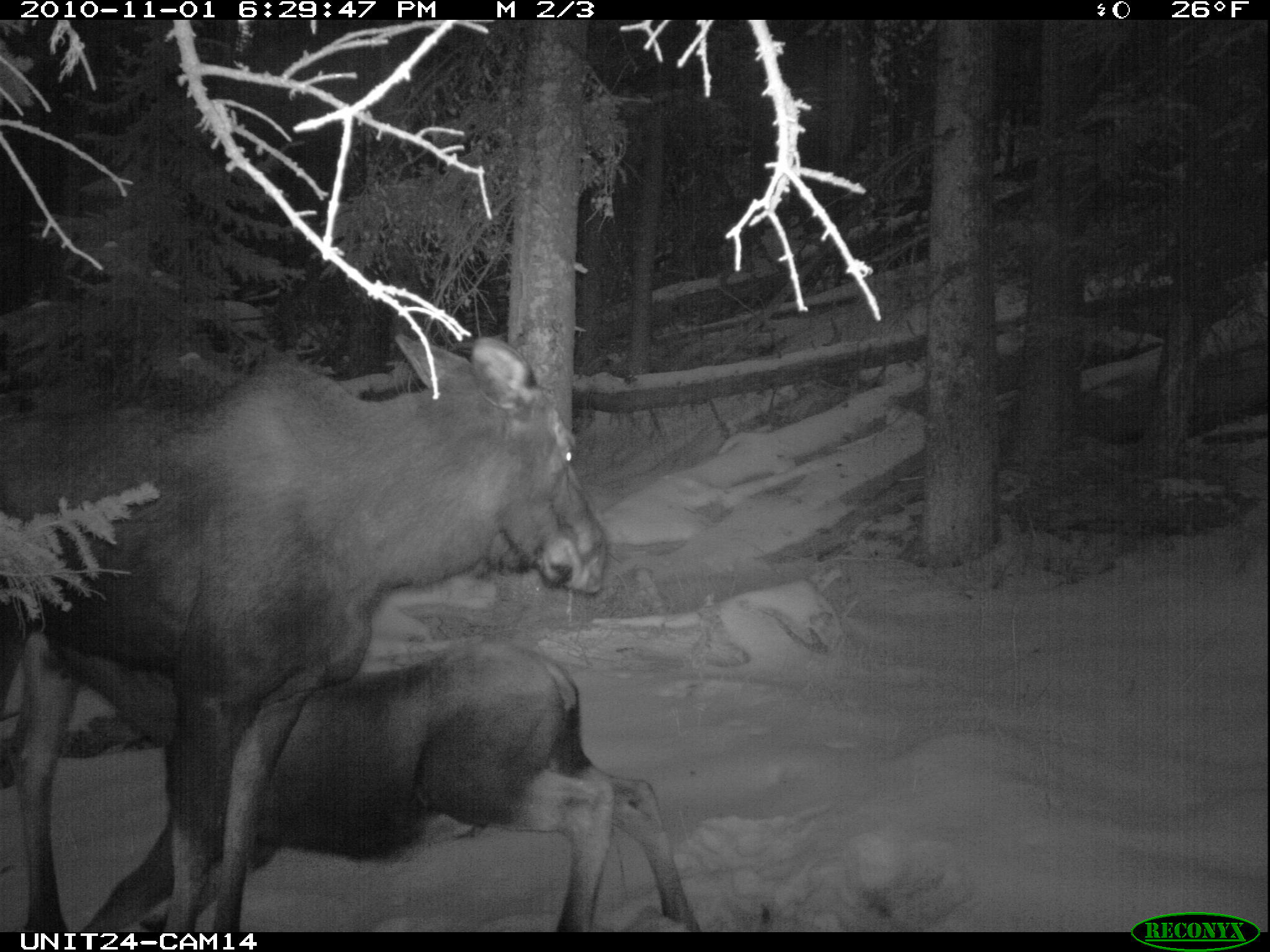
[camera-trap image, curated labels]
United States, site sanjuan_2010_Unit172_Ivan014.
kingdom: Animalia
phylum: Chordata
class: Mammalia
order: Artiodactyla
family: Cervidae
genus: Alces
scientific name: Alces alces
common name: moose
Alces alces (moose).